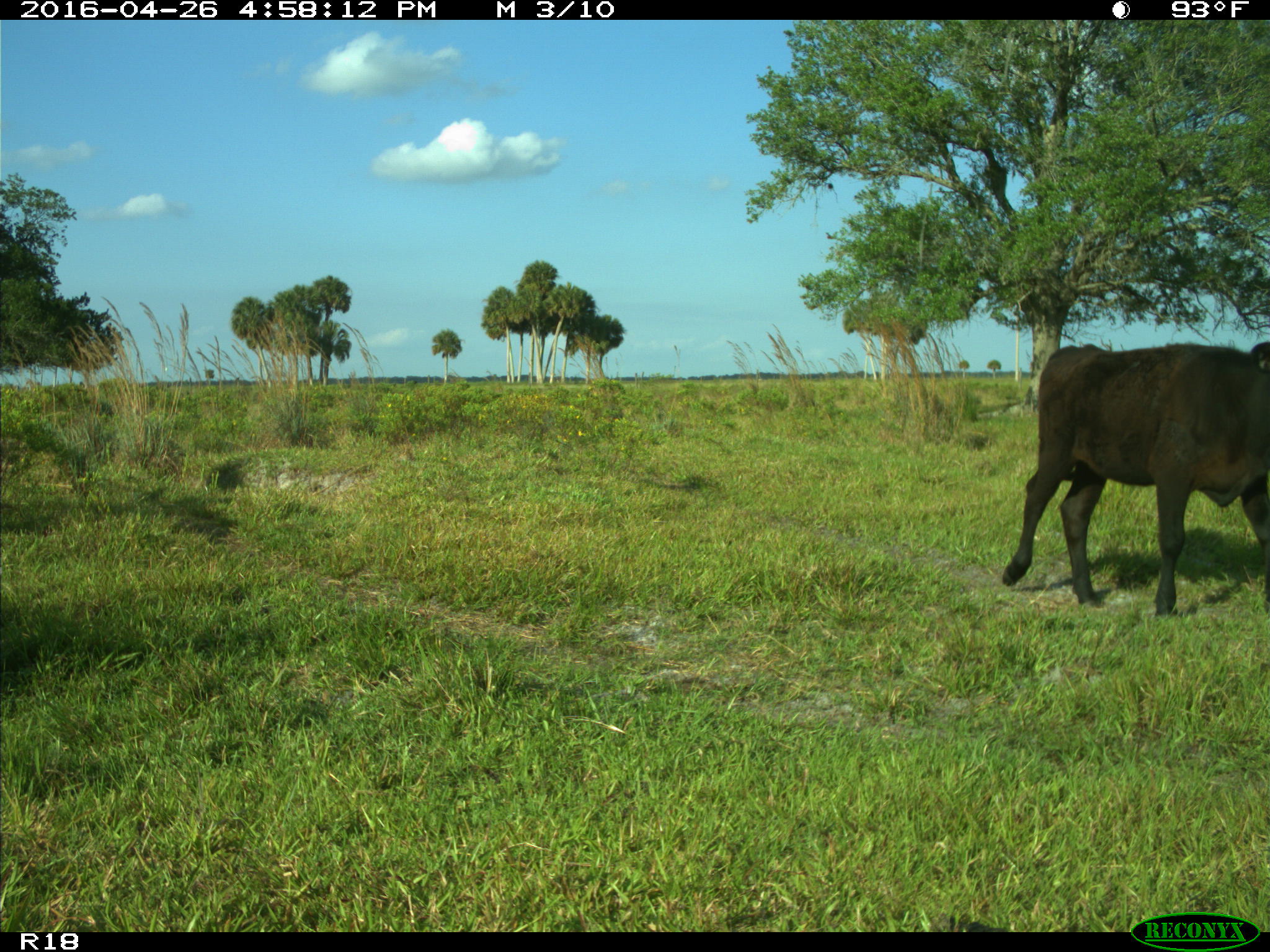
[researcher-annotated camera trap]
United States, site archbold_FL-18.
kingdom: Animalia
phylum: Chordata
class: Mammalia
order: Artiodactyla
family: Bovidae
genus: Bos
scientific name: Bos taurus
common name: domestic cow